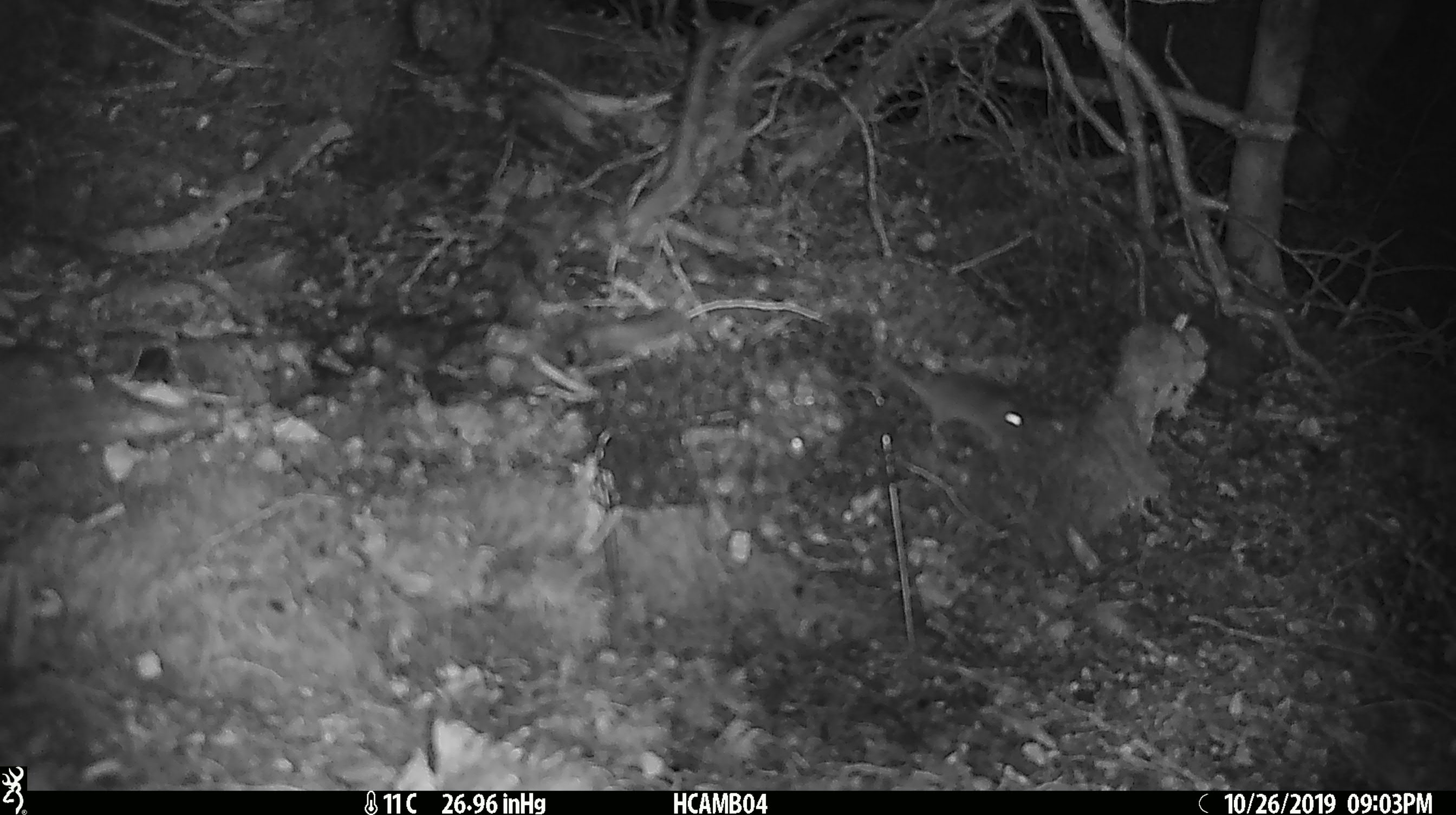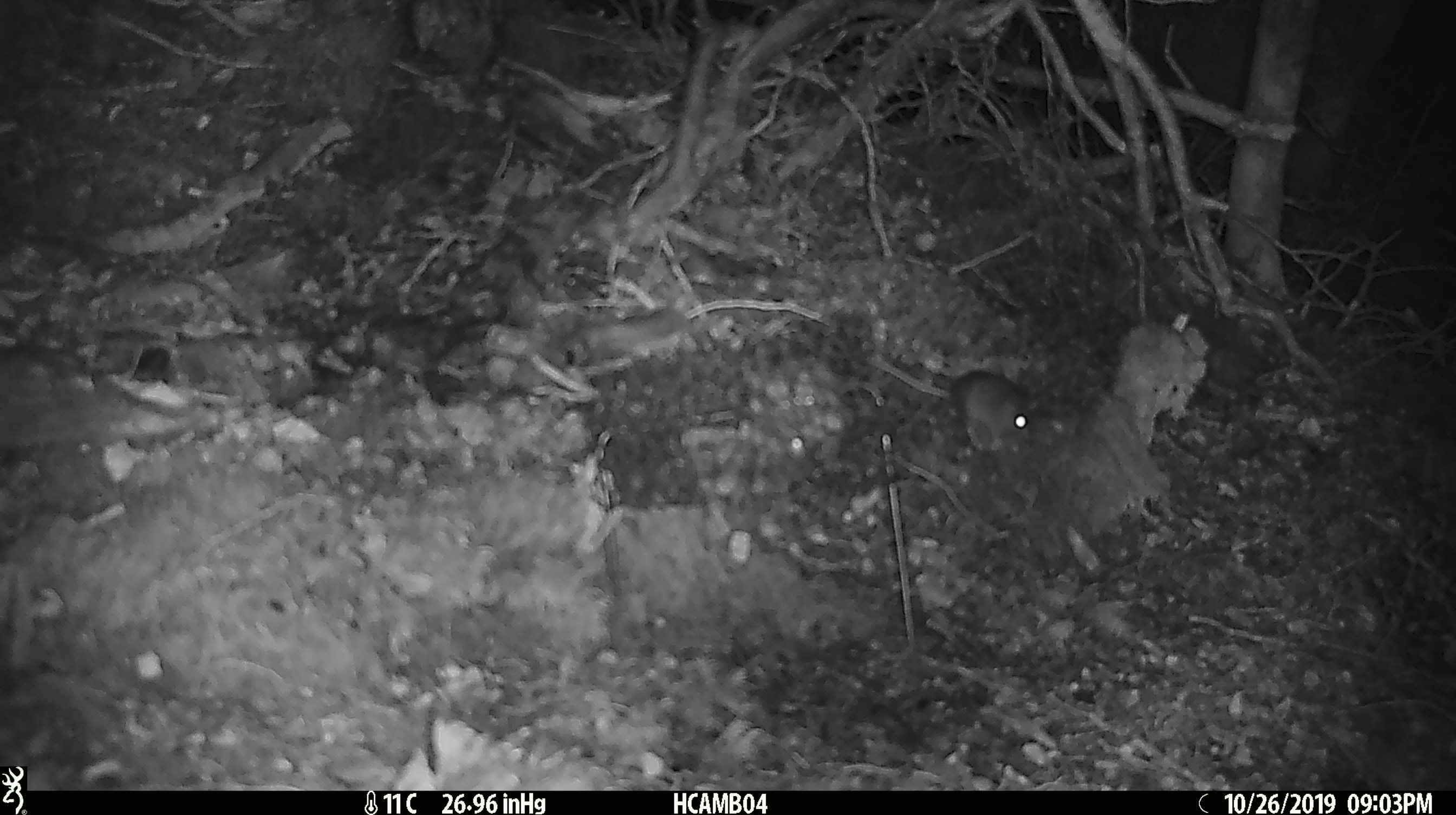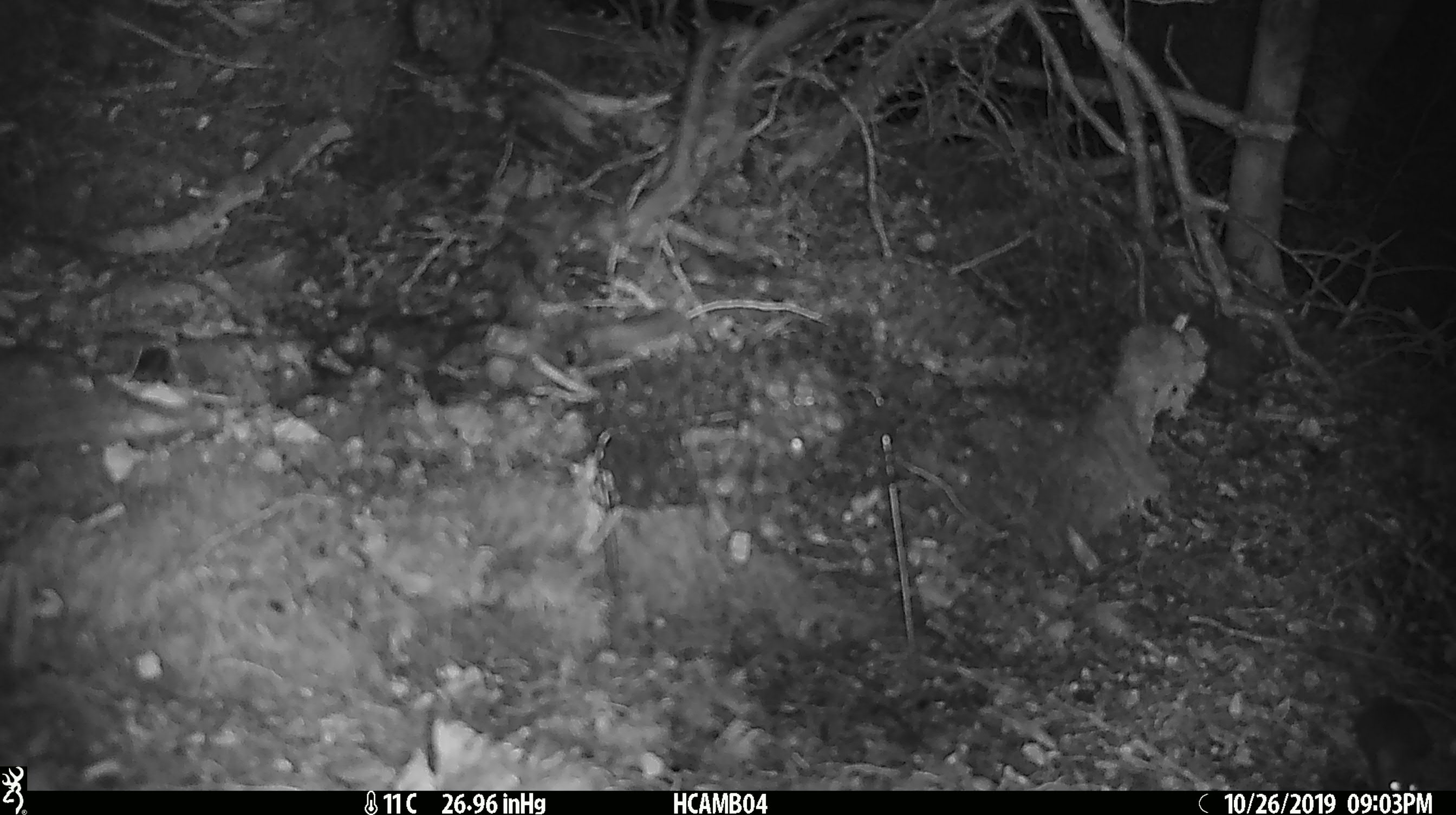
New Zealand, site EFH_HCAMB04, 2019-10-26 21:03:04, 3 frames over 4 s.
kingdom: Animalia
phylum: Chordata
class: Mammalia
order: Rodentia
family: Muridae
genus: Mus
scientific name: Mus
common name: mouse